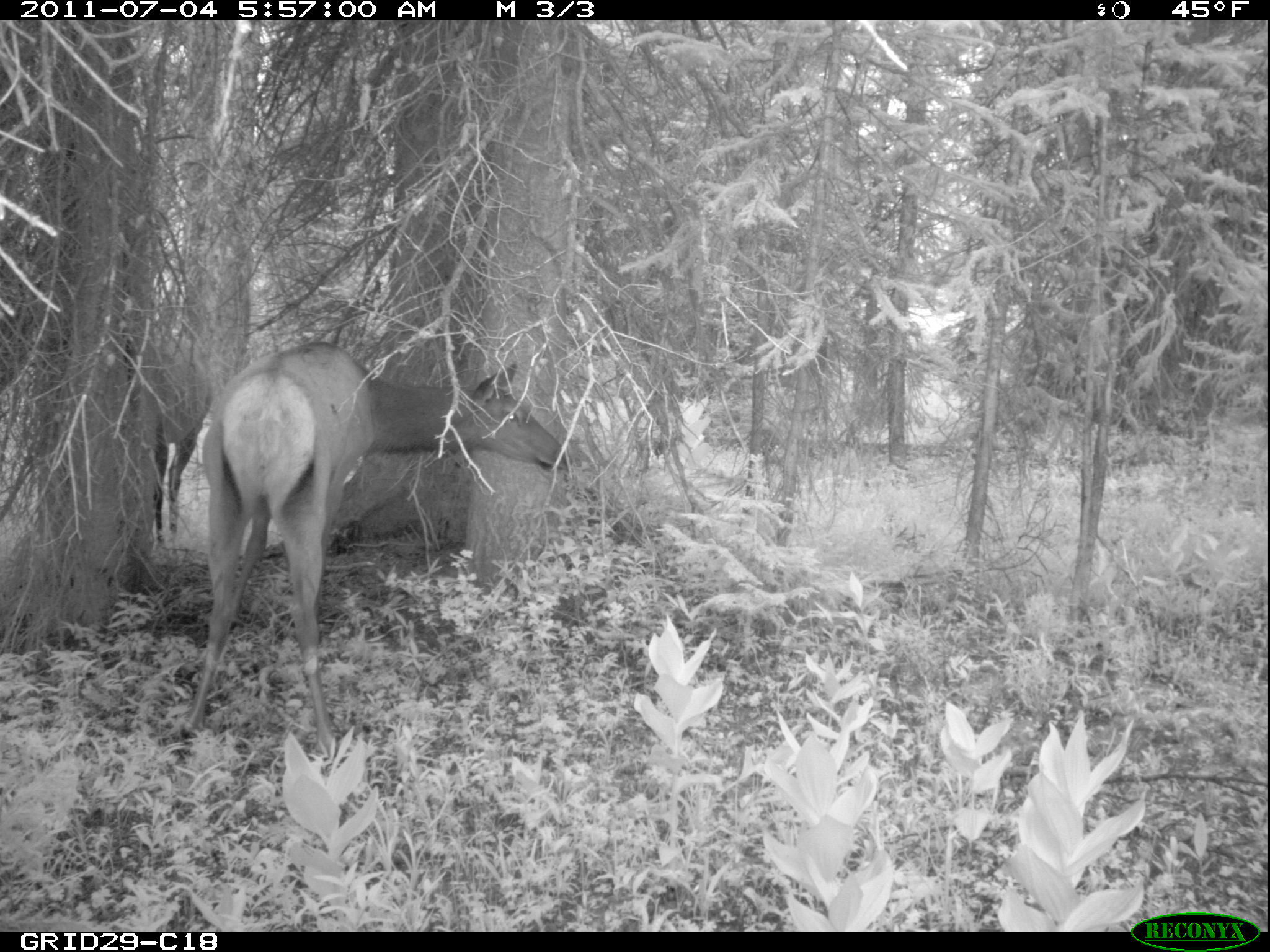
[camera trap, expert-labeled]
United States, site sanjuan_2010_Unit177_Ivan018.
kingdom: Animalia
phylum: Chordata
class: Mammalia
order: Artiodactyla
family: Cervidae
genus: Cervus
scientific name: Cervus elaphus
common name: red deer